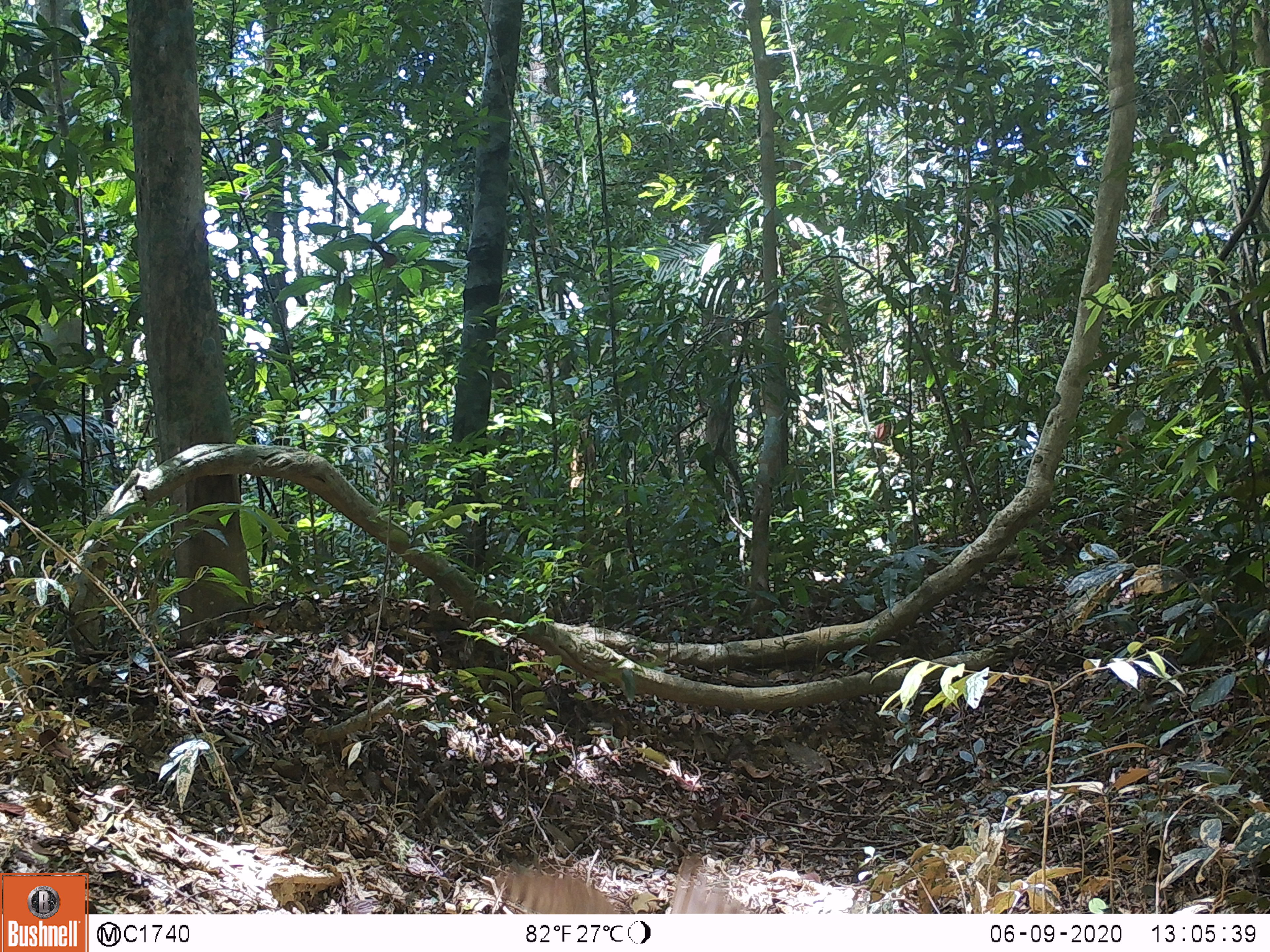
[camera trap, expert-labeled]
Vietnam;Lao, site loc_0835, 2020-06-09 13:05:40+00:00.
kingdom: Animalia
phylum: Chordata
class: Aves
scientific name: Aves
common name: bird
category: unidentified bird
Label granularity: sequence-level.